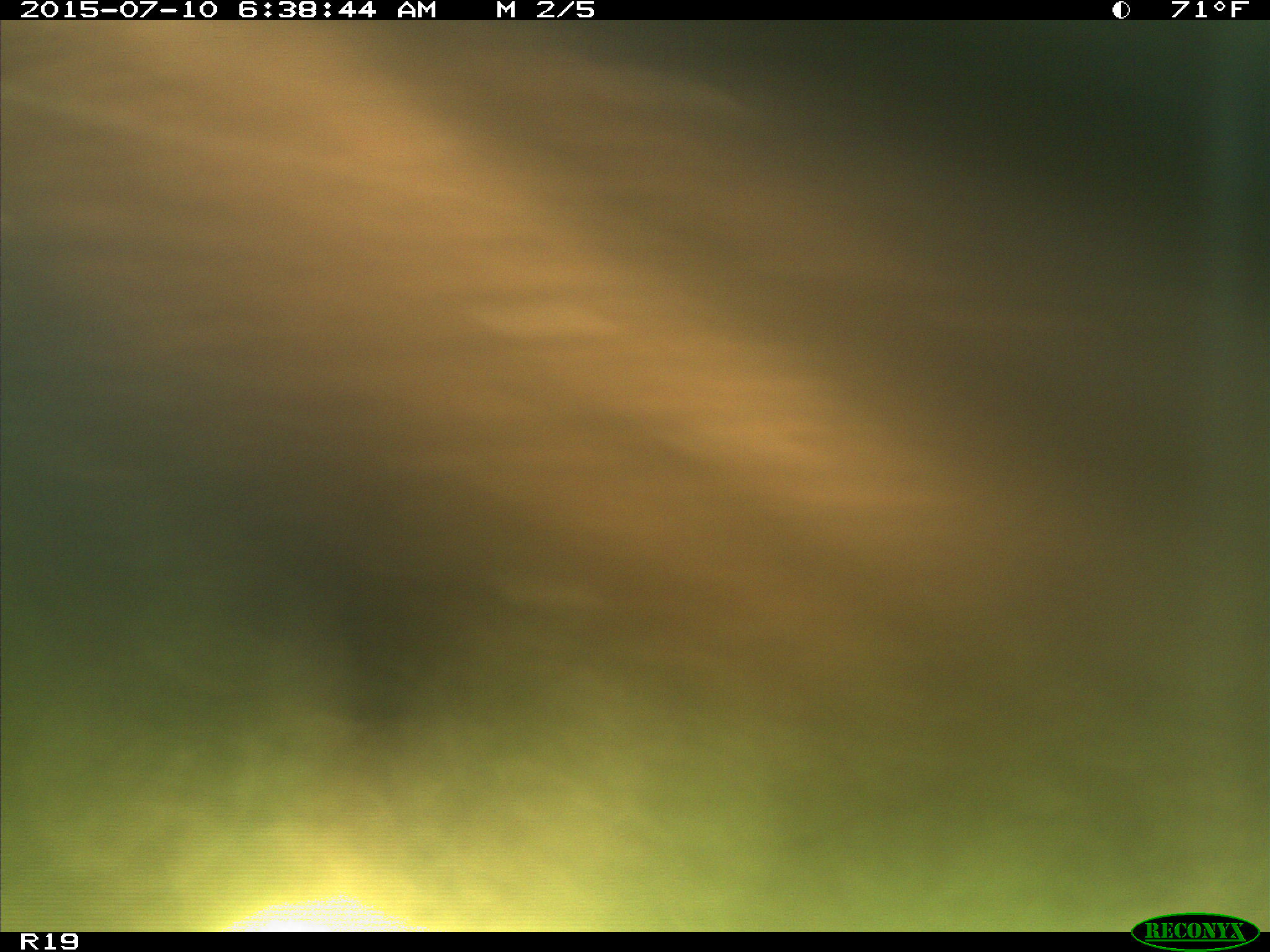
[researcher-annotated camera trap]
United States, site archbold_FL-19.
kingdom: Animalia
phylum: Chordata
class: Mammalia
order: Artiodactyla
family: Bovidae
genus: Bos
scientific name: Bos taurus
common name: domestic cow